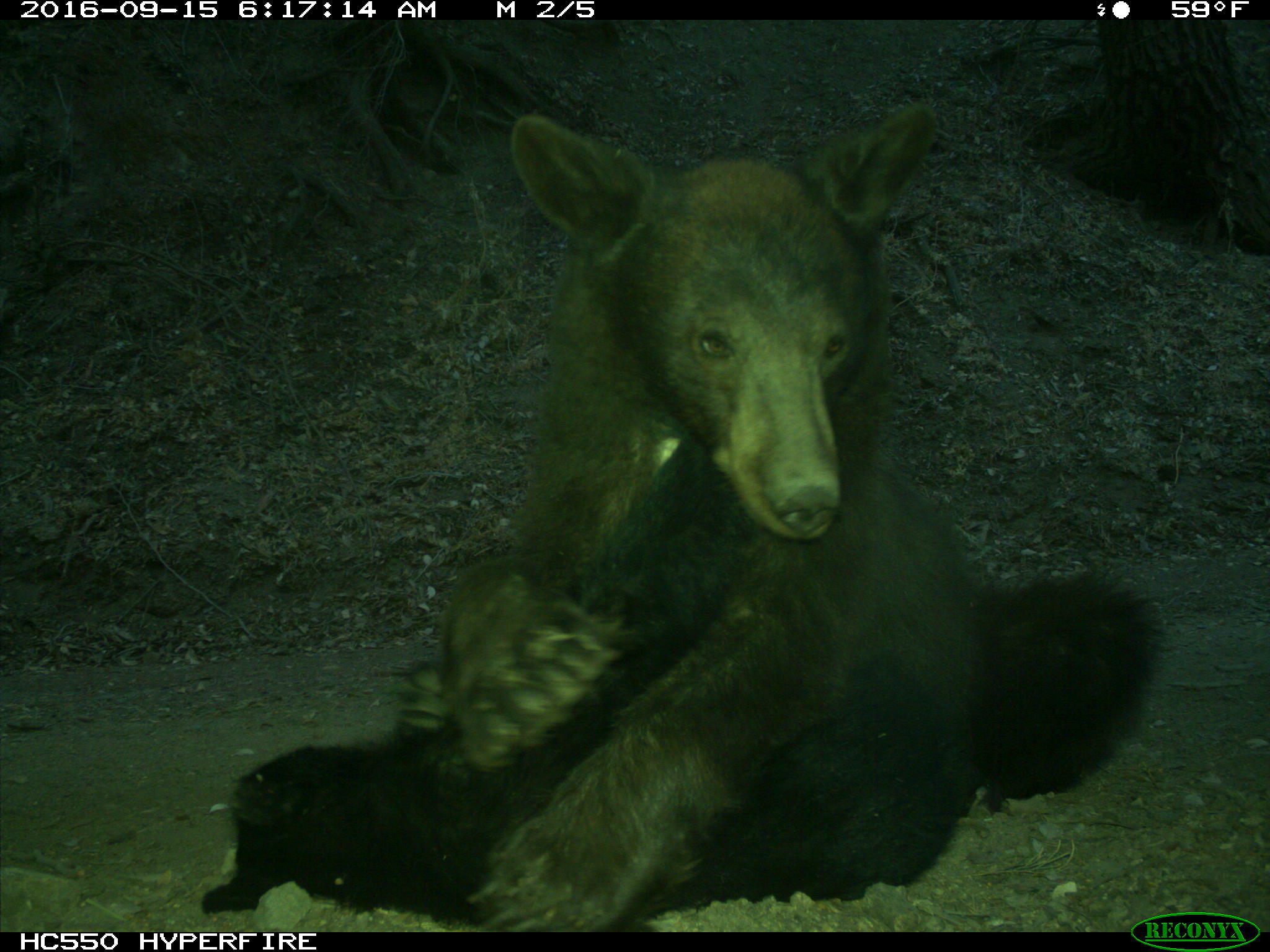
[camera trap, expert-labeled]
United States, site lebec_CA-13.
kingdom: Animalia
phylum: Chordata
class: Mammalia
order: Carnivora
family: Ursidae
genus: Ursus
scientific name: Ursus americanus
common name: american black bear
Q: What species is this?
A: Ursus americanus (american black bear).